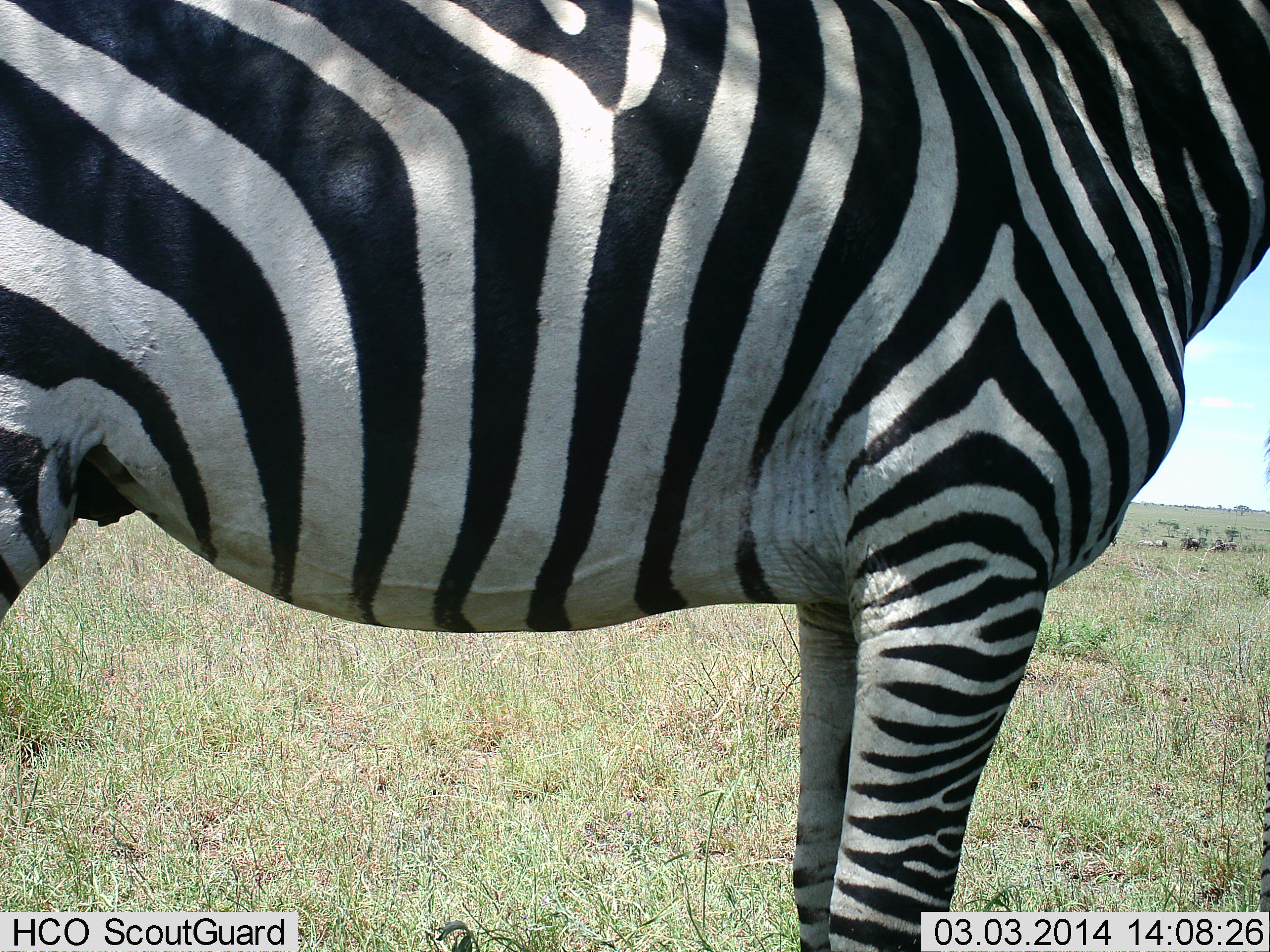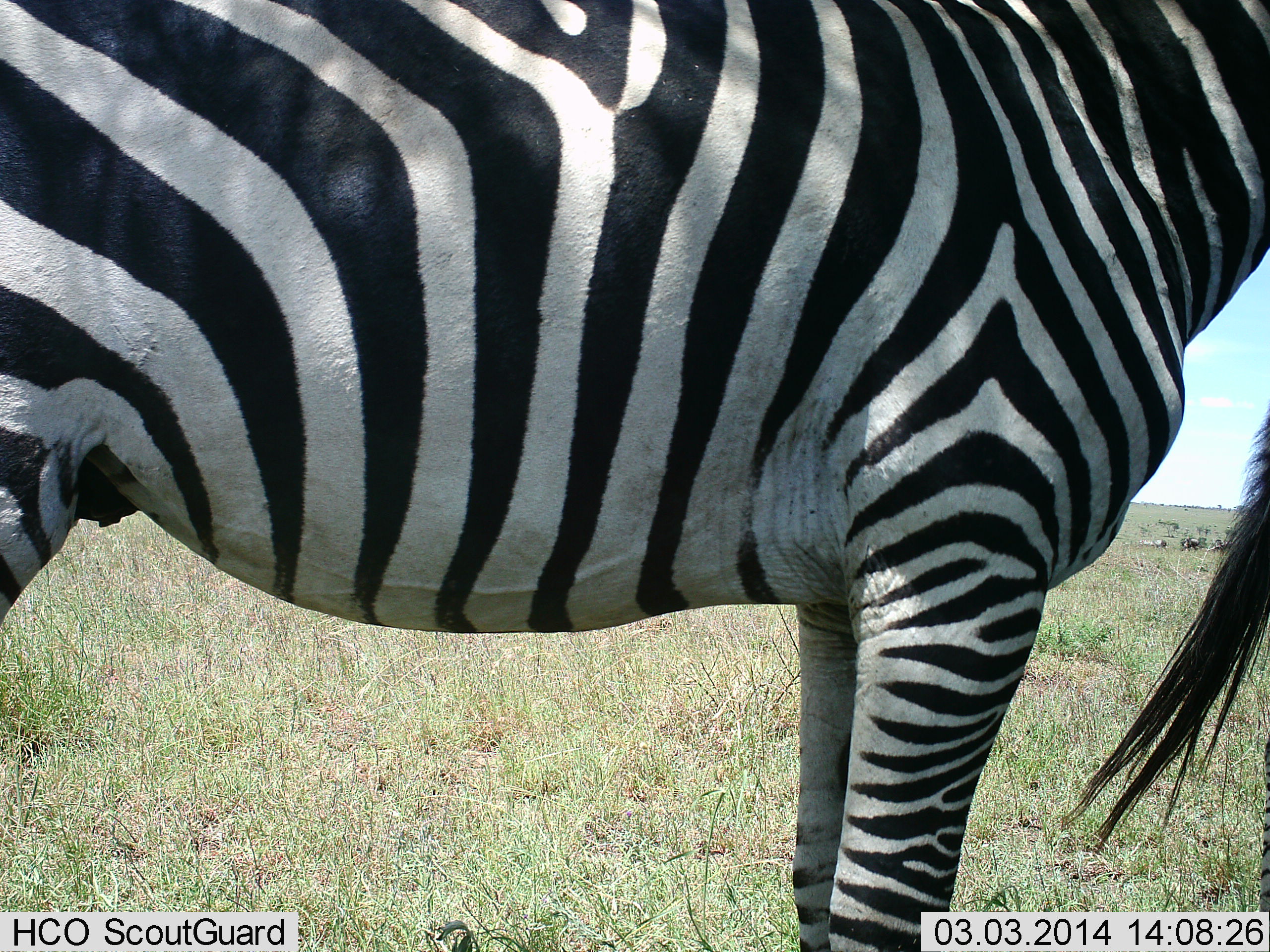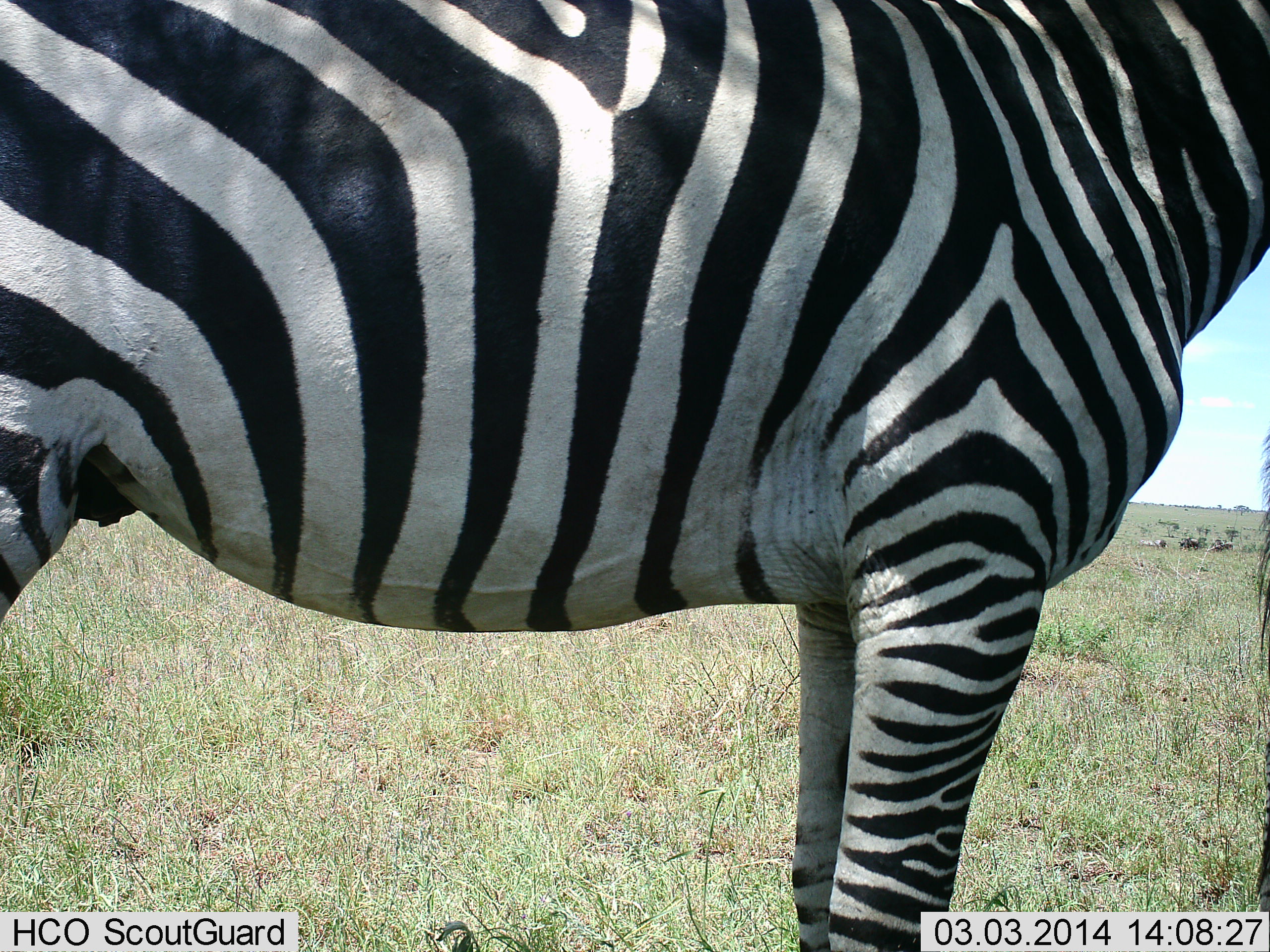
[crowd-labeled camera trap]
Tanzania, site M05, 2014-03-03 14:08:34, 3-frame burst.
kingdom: Animalia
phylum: Chordata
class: Mammalia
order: Perissodactyla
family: Equidae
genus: Equus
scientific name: Equus quagga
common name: plains zebra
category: zebra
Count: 2.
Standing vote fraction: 92%.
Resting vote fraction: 0%.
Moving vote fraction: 8%.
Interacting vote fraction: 0%.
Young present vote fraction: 0%.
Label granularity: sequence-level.